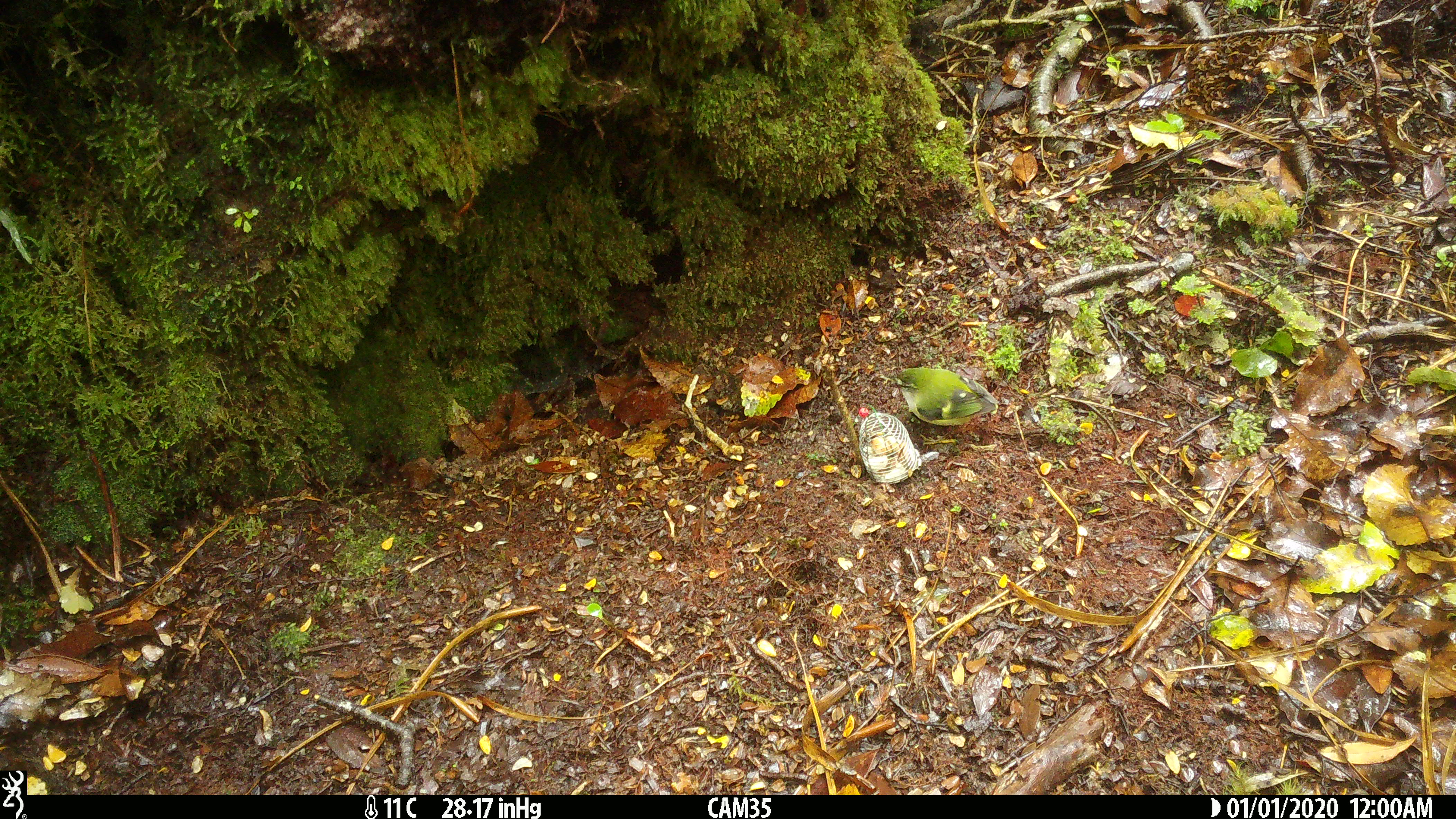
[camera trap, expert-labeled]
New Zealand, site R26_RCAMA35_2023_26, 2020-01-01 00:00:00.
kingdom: Animalia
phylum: Chordata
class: Aves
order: Passeriformes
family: Acanthisittidae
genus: Acanthisitta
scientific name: Acanthisitta chloris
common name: rifleman